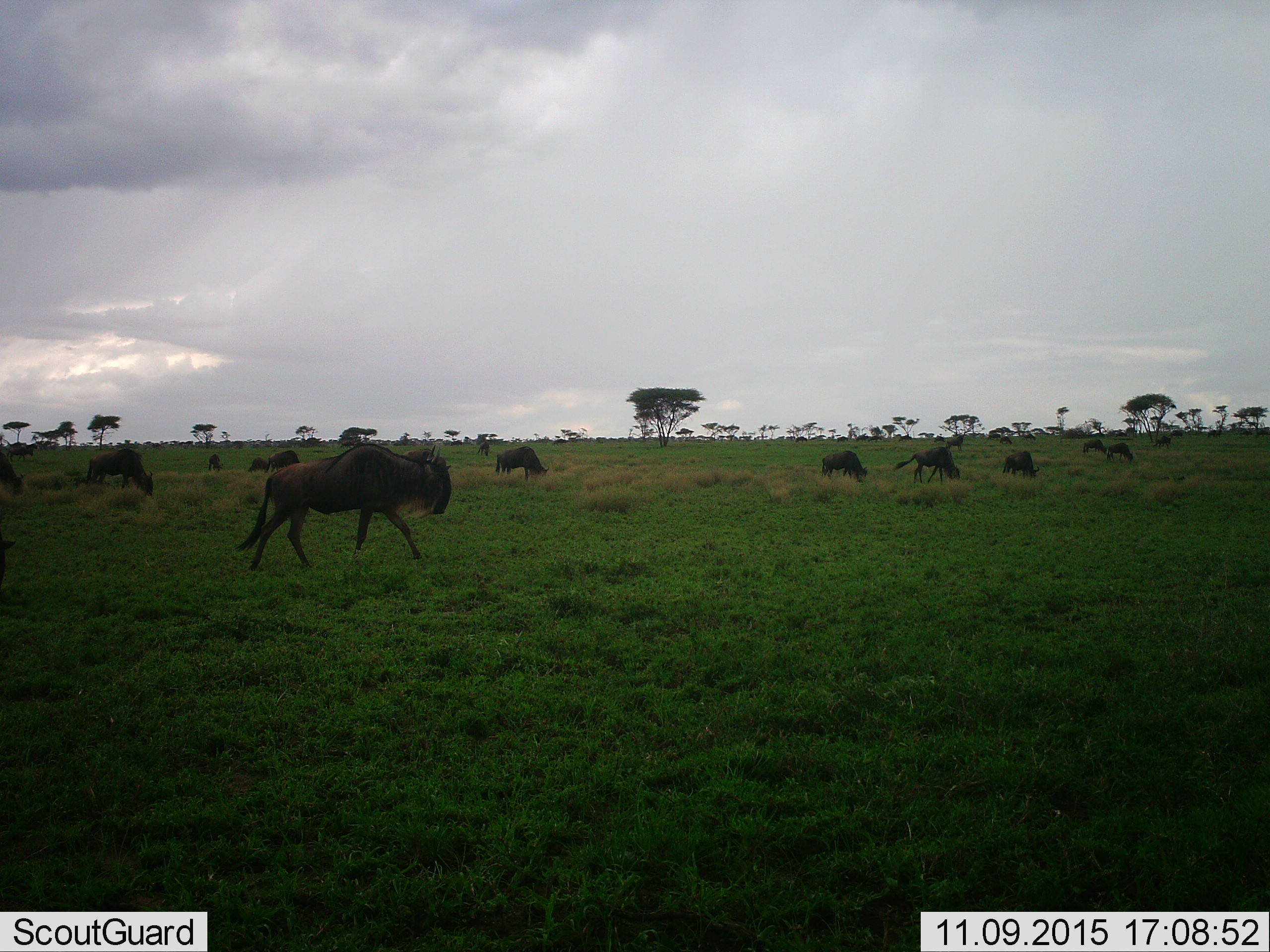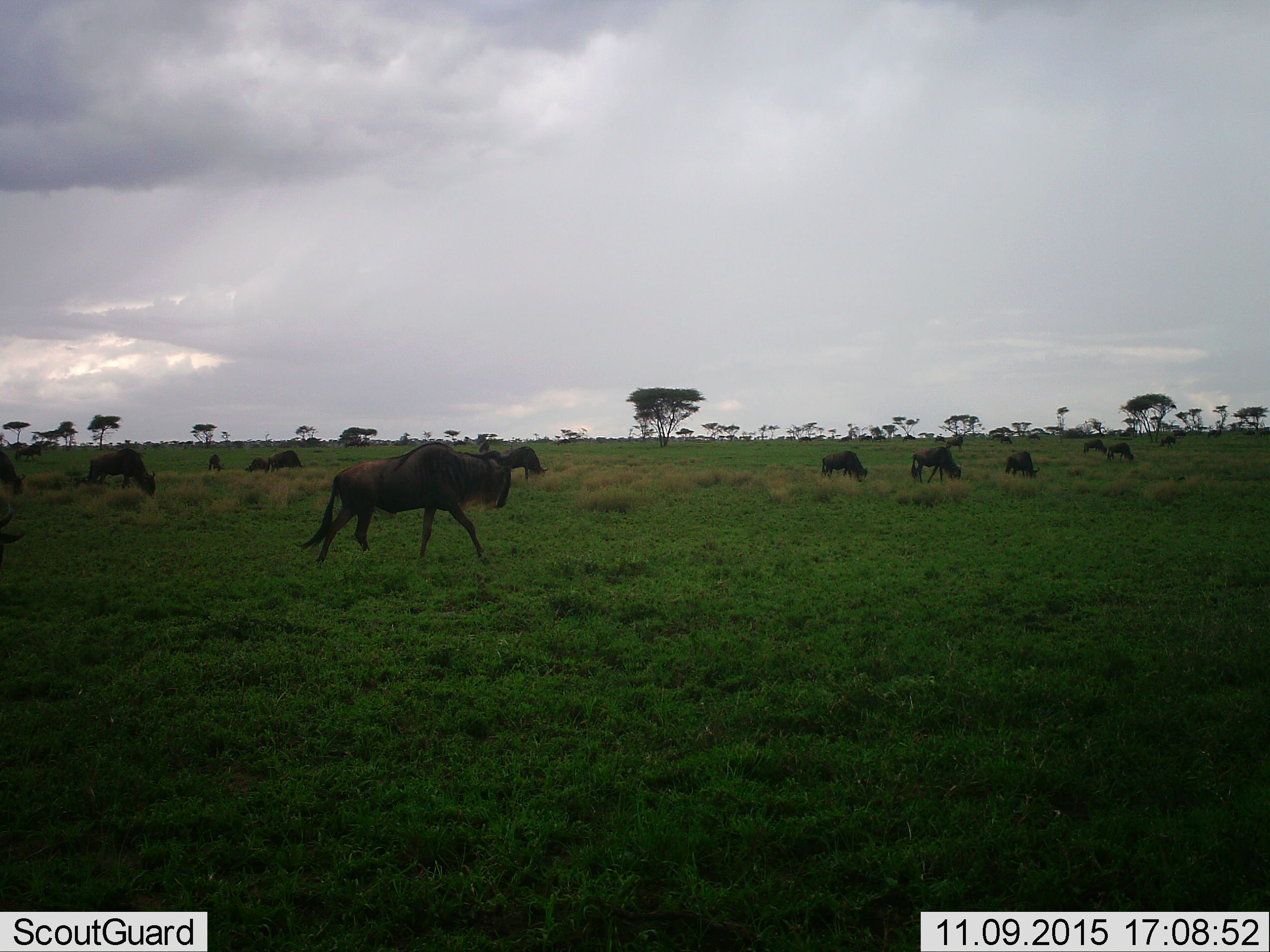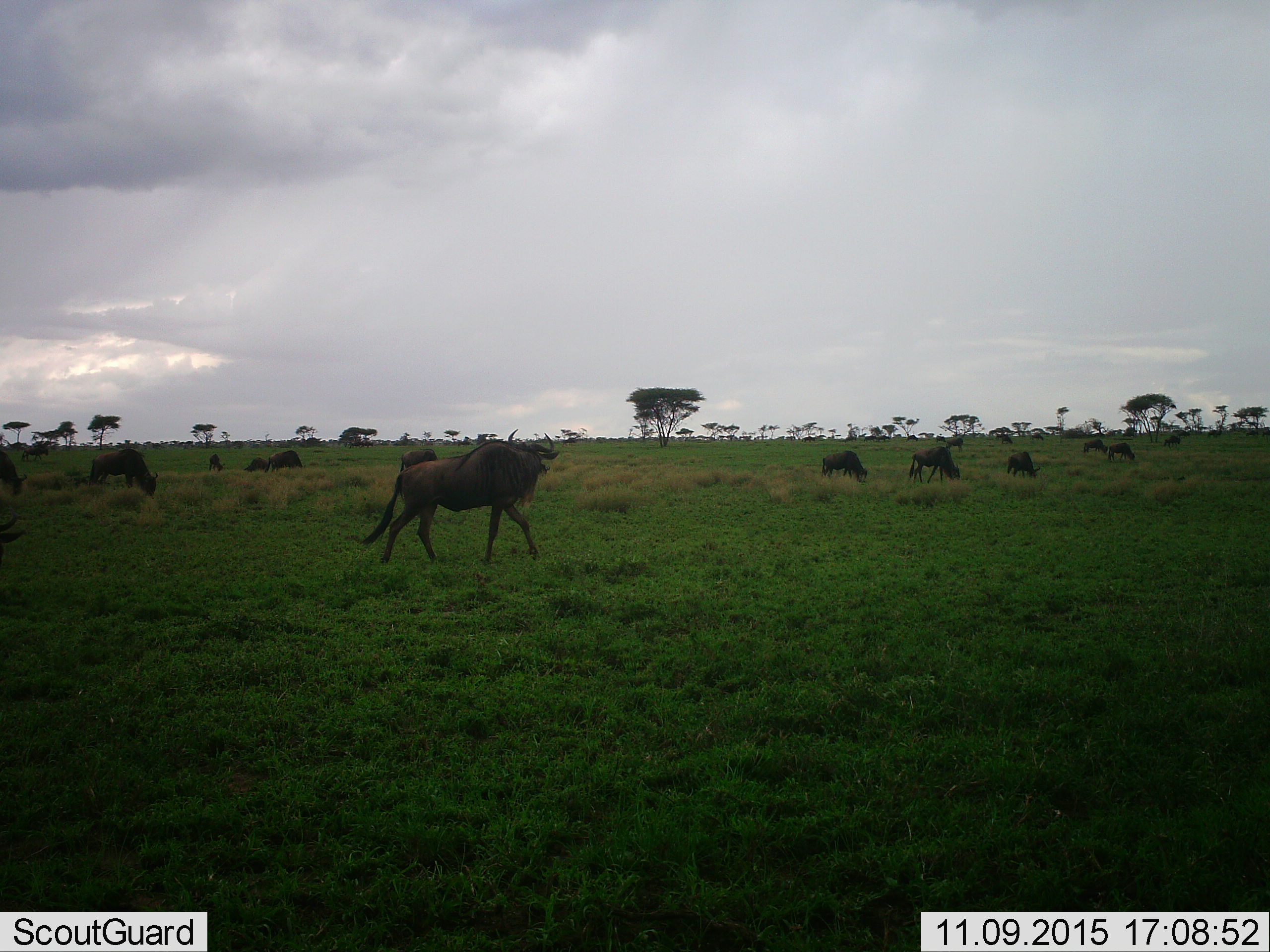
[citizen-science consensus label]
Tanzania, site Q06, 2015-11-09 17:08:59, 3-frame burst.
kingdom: Animalia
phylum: Chordata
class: Mammalia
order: Artiodactyla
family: Bovidae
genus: Connochaetes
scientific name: Connochaetes taurinus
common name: blue wildebeest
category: wildebeest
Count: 11-50.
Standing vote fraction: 30%.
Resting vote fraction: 0%.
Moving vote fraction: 90%.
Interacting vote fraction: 0%.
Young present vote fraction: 10%.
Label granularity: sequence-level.